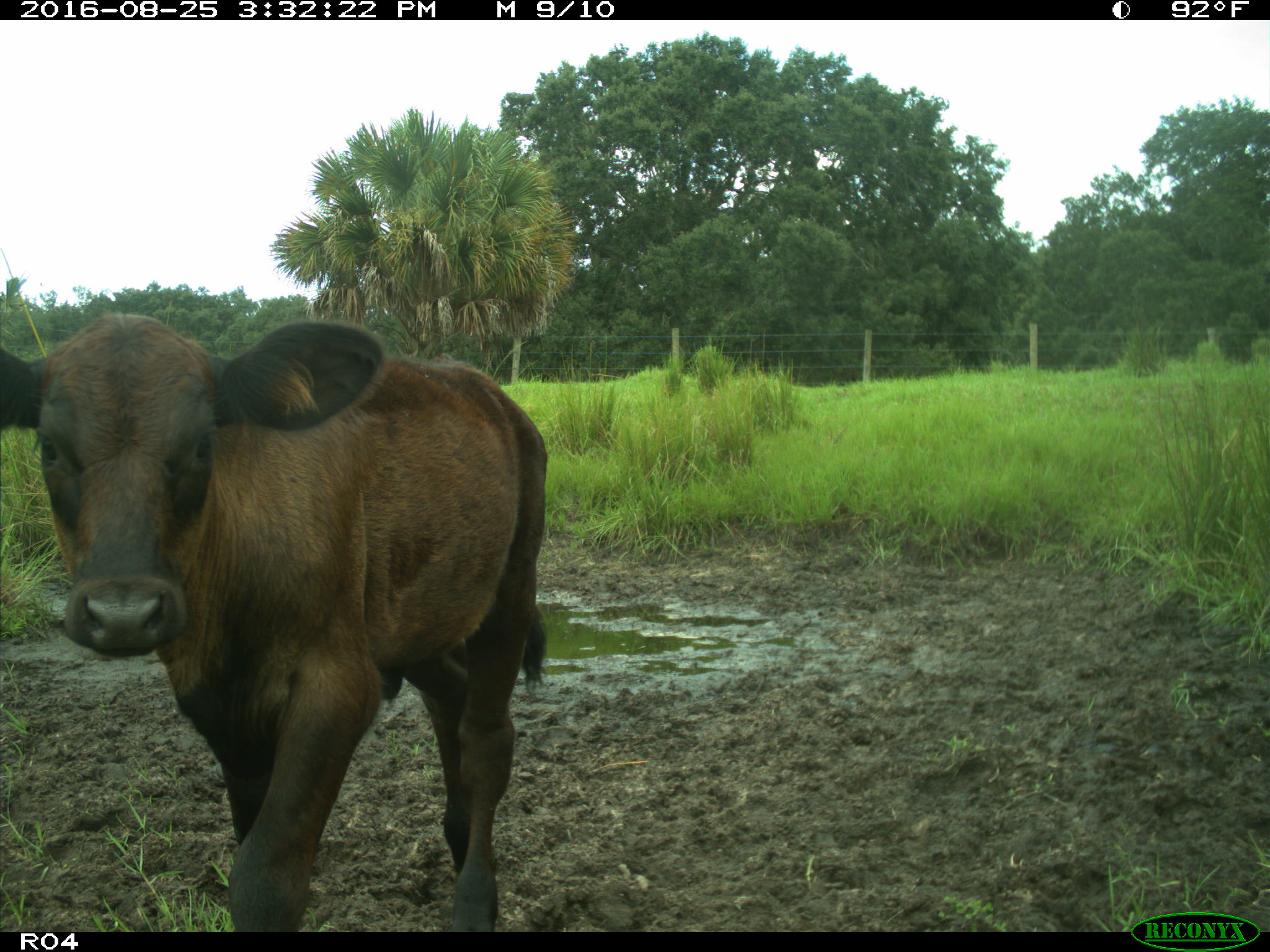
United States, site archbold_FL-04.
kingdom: Animalia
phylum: Chordata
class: Mammalia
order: Artiodactyla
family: Bovidae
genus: Bos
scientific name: Bos taurus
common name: domestic cow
Bos taurus (domestic cow).